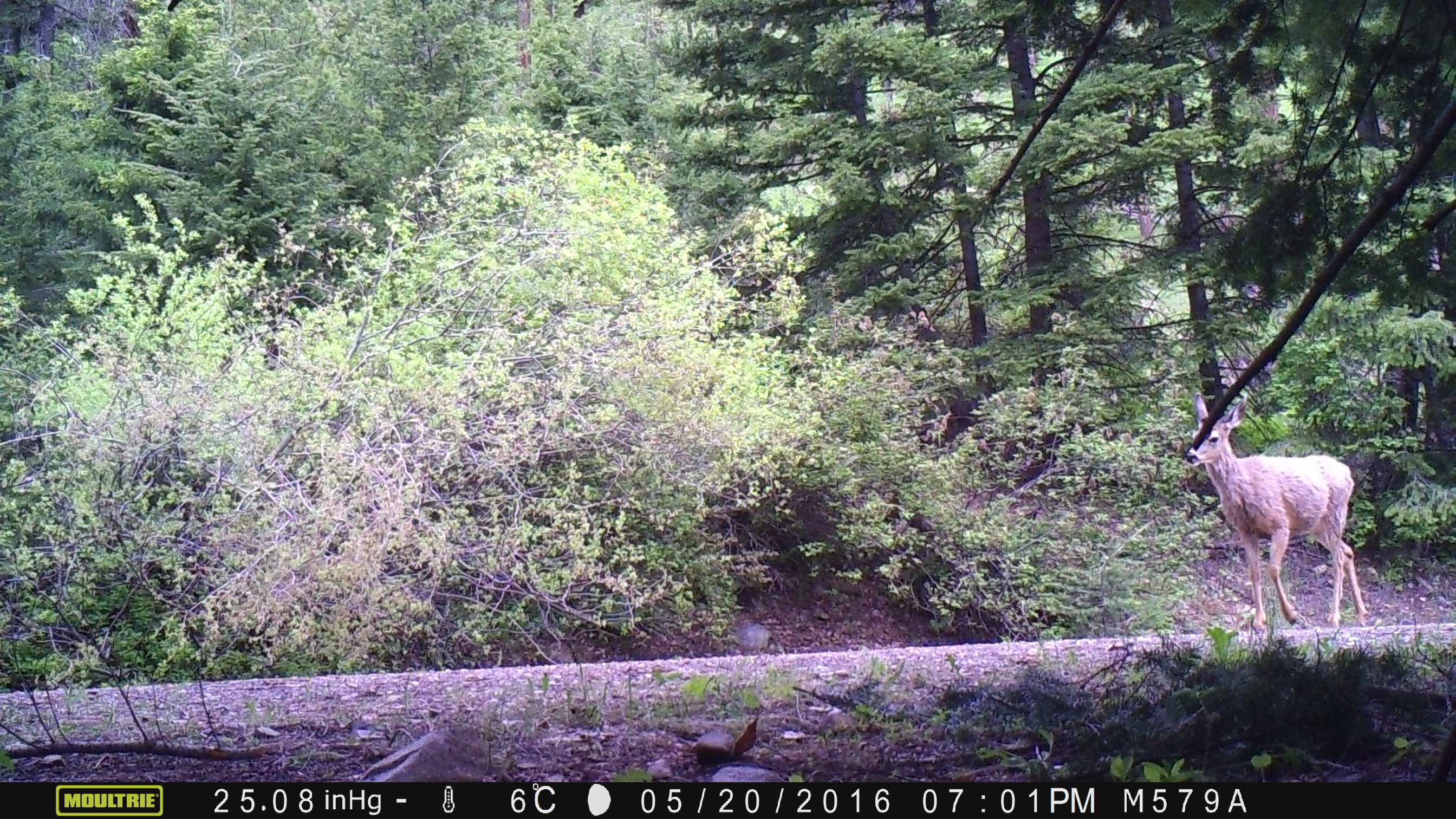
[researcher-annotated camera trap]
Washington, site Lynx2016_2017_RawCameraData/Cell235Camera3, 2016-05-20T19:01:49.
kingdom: Animalia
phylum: Chordata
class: Mammalia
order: Artiodactyla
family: Cervidae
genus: Odocoileus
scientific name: Odocoileus hemionus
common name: mule deer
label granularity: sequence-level